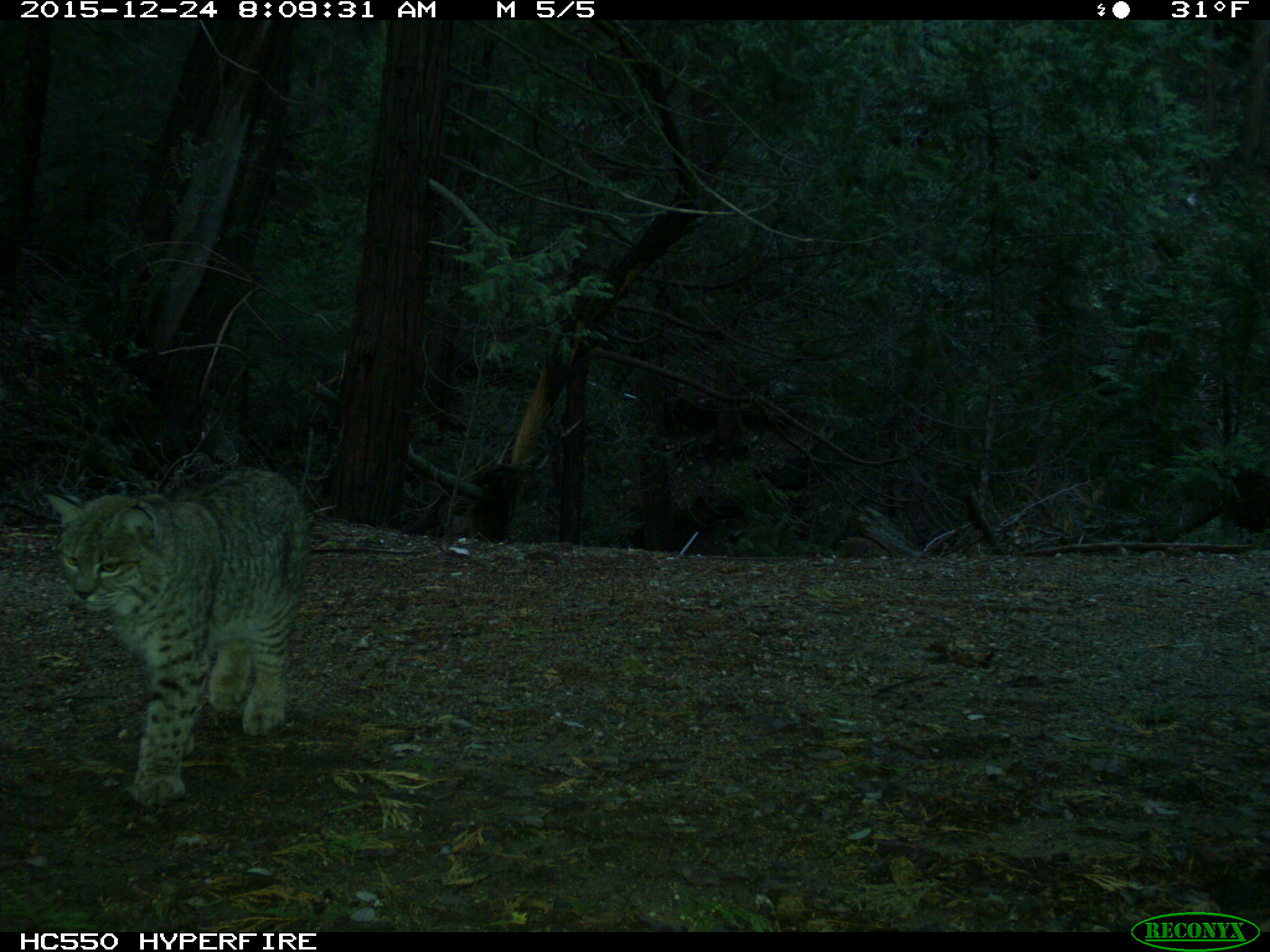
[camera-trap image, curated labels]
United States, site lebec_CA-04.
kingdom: Animalia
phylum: Chordata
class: Mammalia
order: Carnivora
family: Felidae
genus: Lynx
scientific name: Lynx rufus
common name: bobcat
Lynx rufus (bobcat).